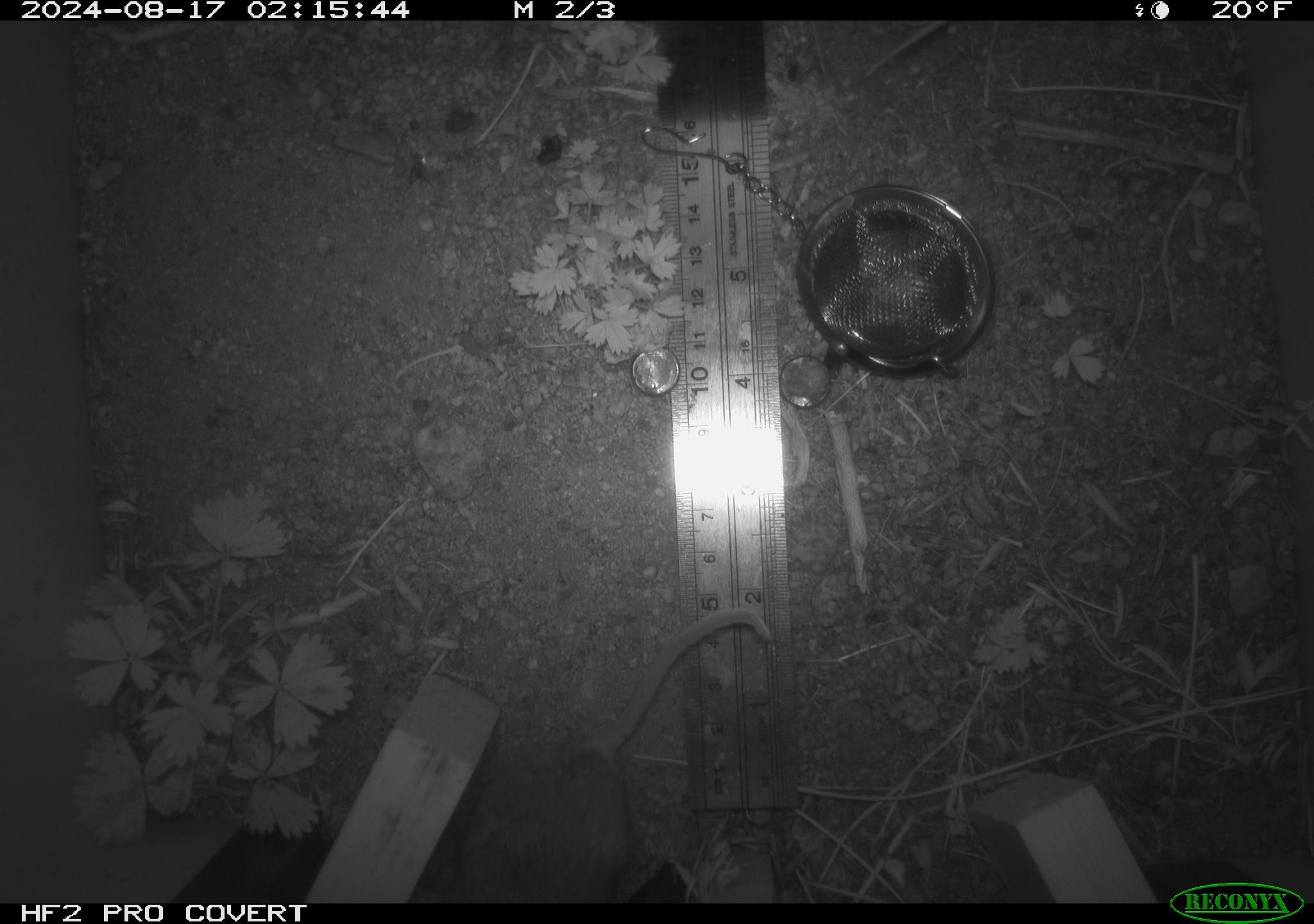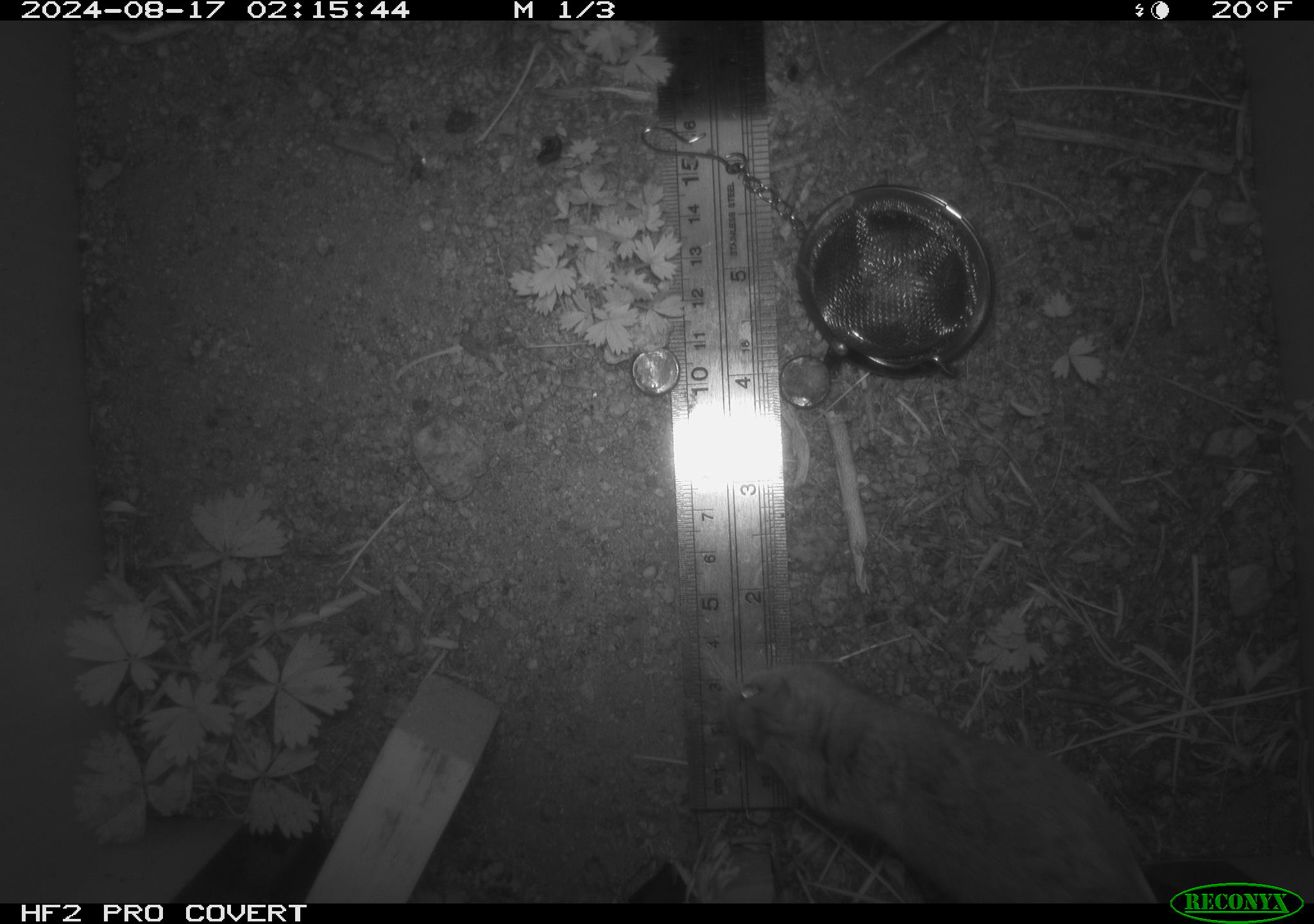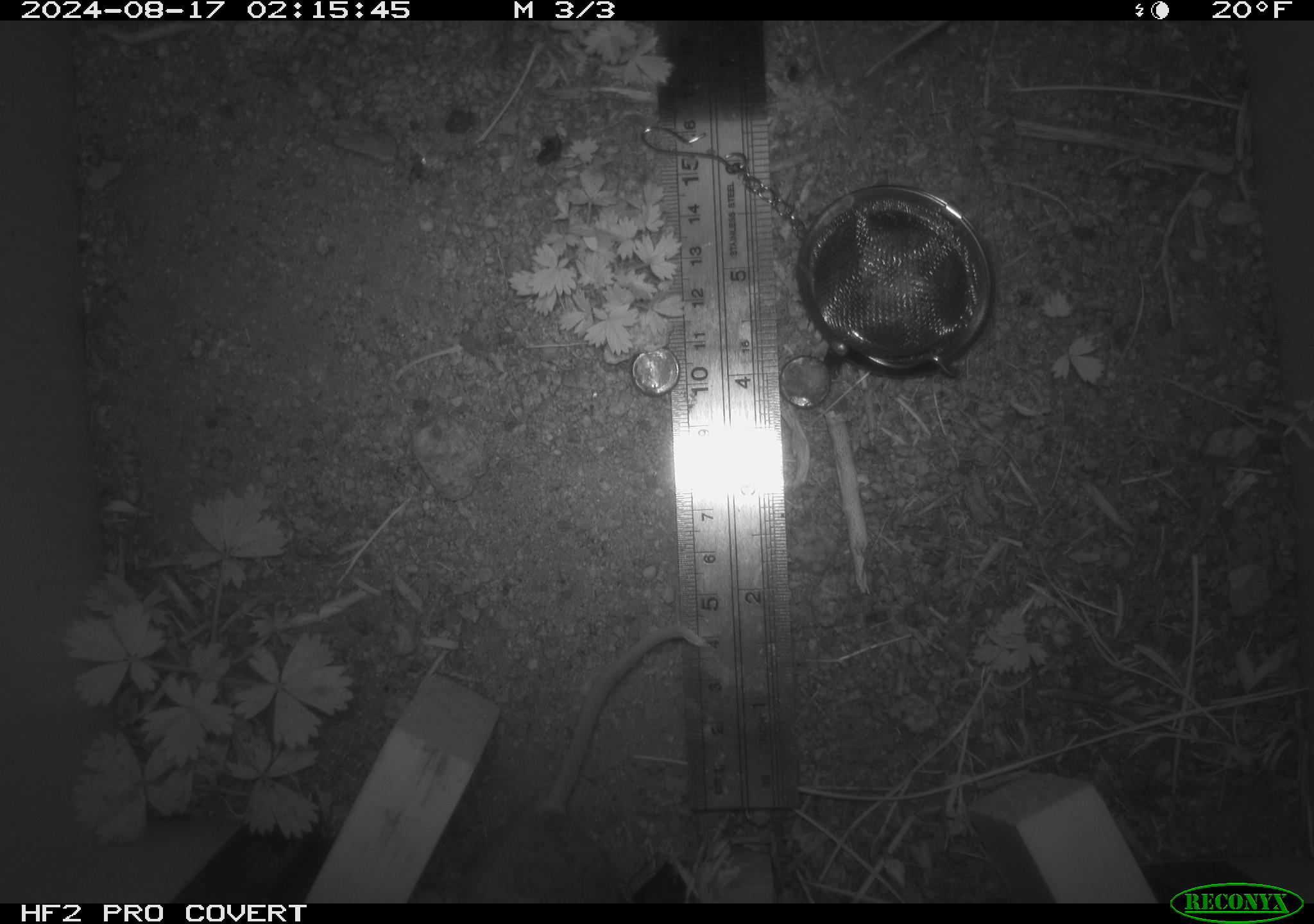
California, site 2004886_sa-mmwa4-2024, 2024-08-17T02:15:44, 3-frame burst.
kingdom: Animalia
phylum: Chordata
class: Mammalia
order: Rodentia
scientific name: Rodentia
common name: mouse species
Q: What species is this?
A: Mouse species (Rodentia).